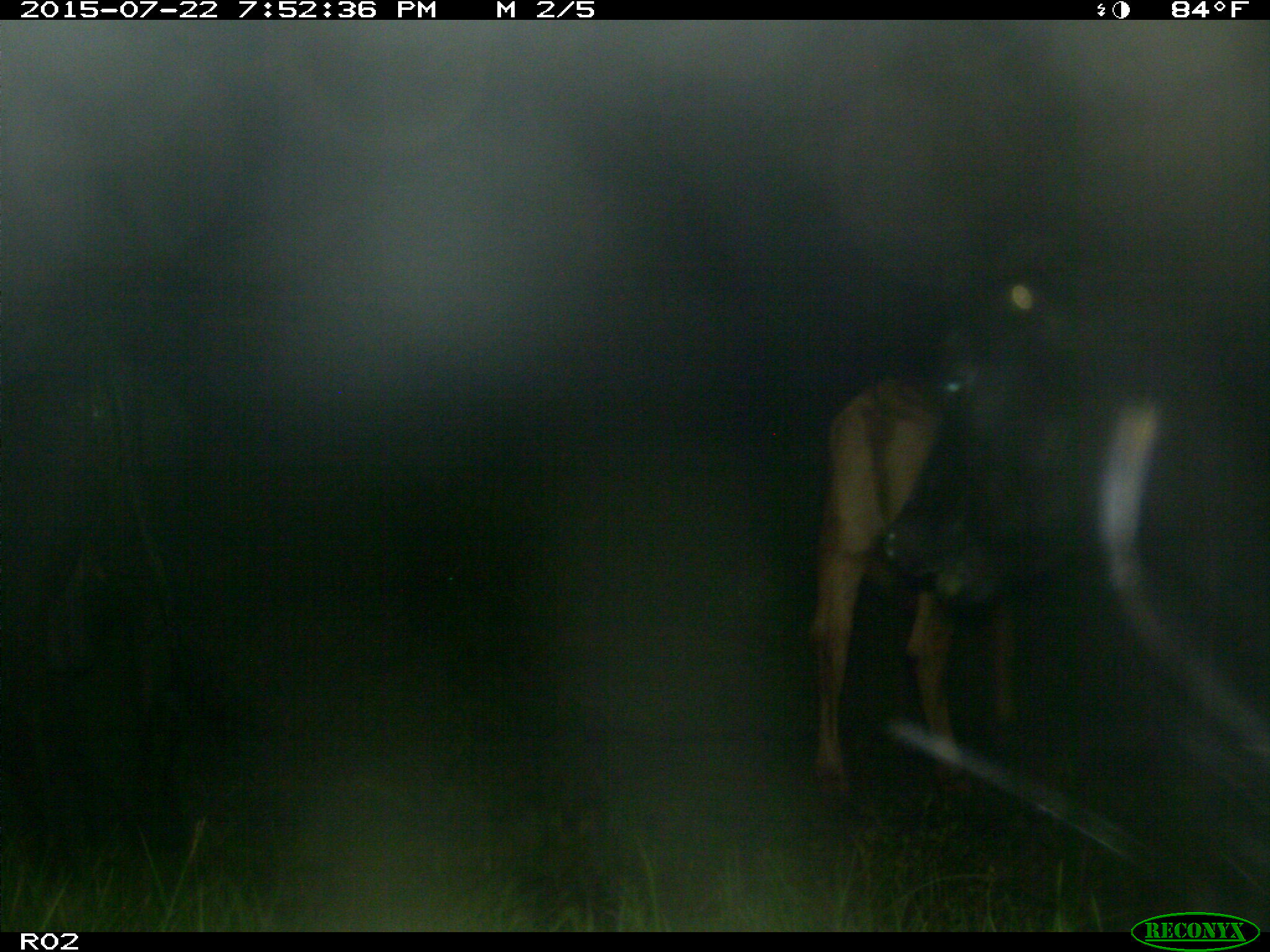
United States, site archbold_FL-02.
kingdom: Animalia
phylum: Chordata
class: Mammalia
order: Artiodactyla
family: Bovidae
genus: Bos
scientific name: Bos taurus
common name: domestic cow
Bos taurus (domestic cow).